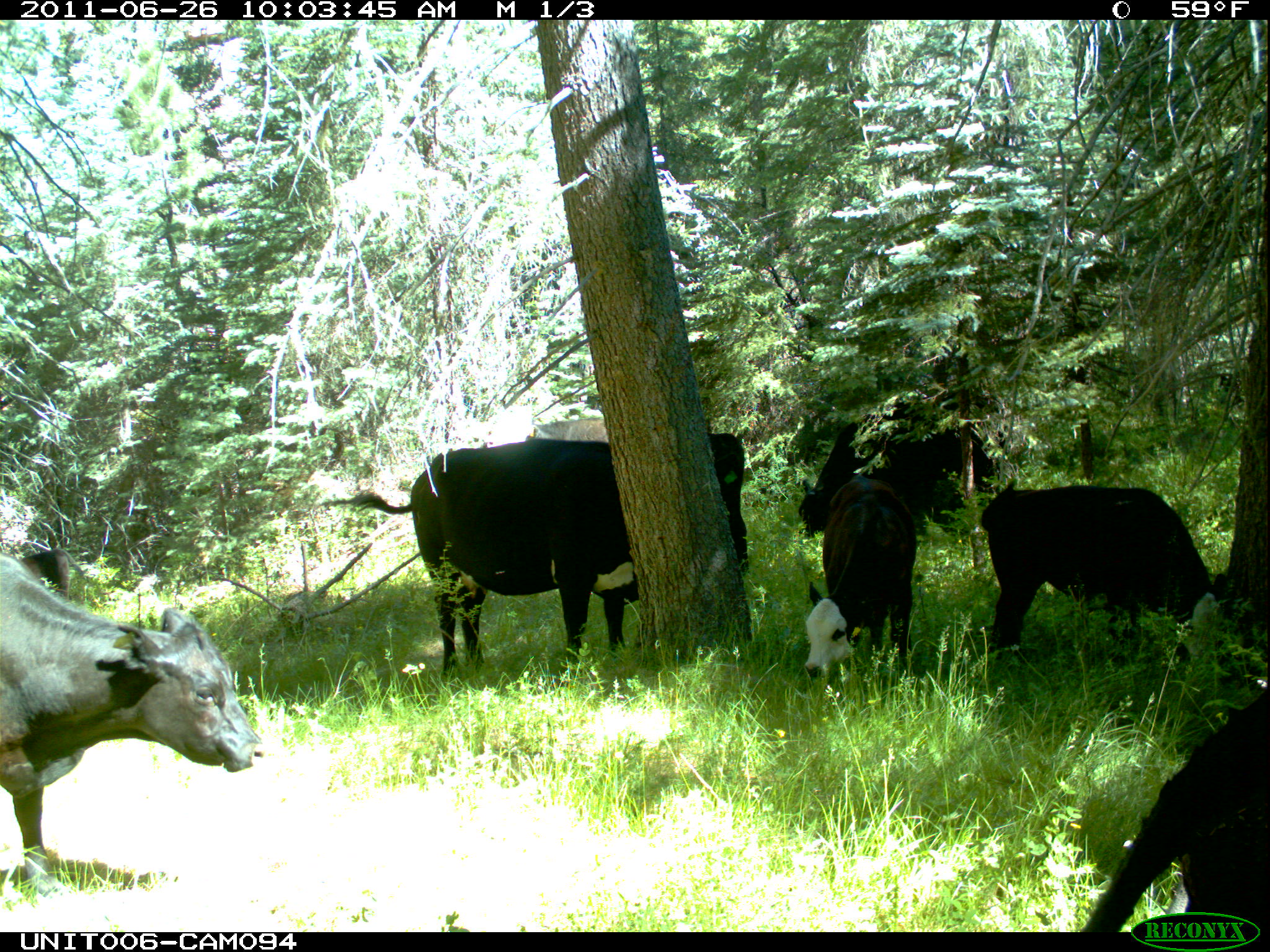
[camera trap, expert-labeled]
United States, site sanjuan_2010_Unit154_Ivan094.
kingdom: Animalia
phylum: Chordata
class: Mammalia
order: Artiodactyla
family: Bovidae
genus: Bos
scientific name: Bos taurus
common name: domestic cow